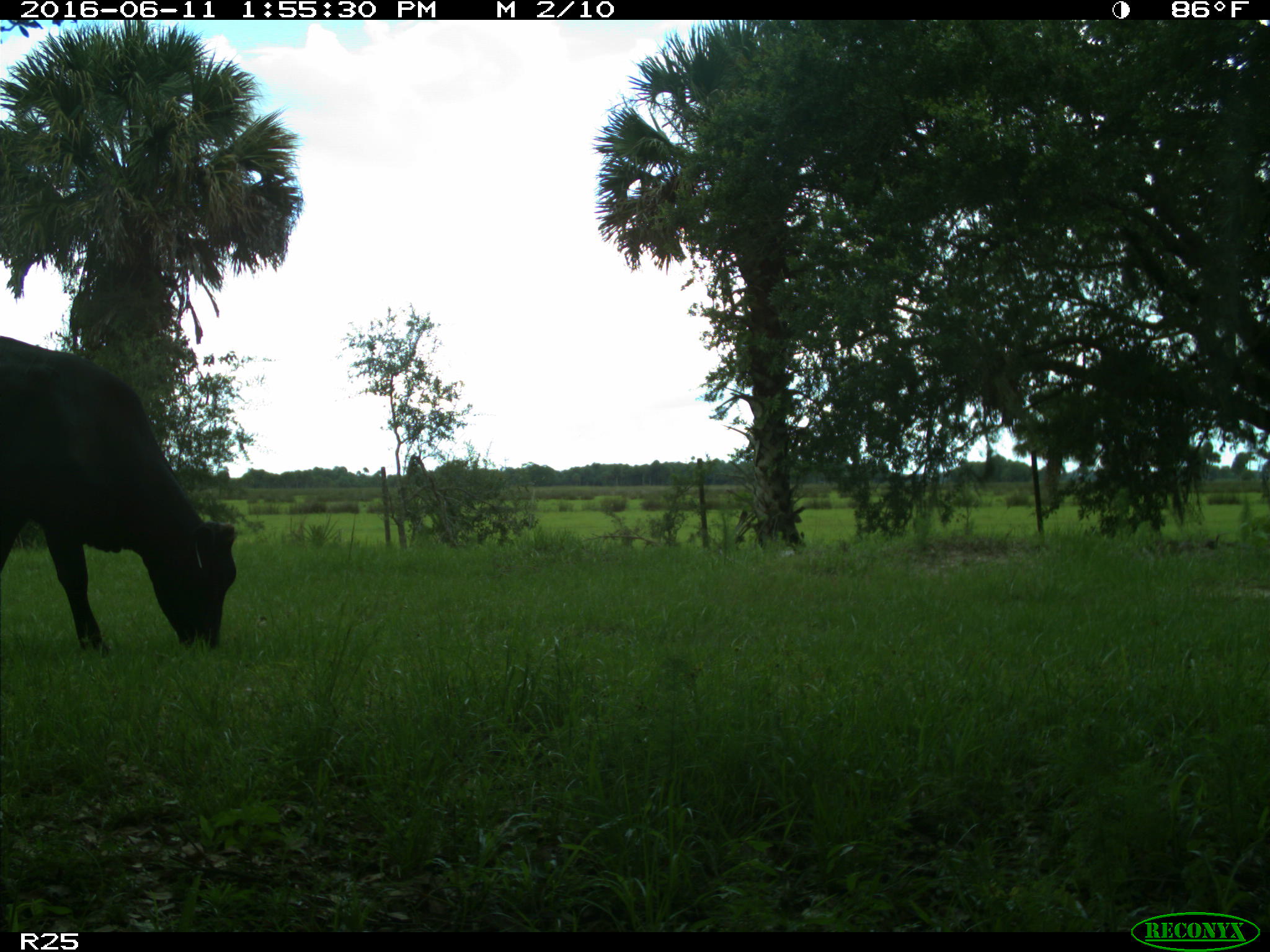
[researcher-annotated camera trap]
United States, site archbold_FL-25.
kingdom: Animalia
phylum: Chordata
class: Mammalia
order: Artiodactyla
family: Bovidae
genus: Bos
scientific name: Bos taurus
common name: domestic cow